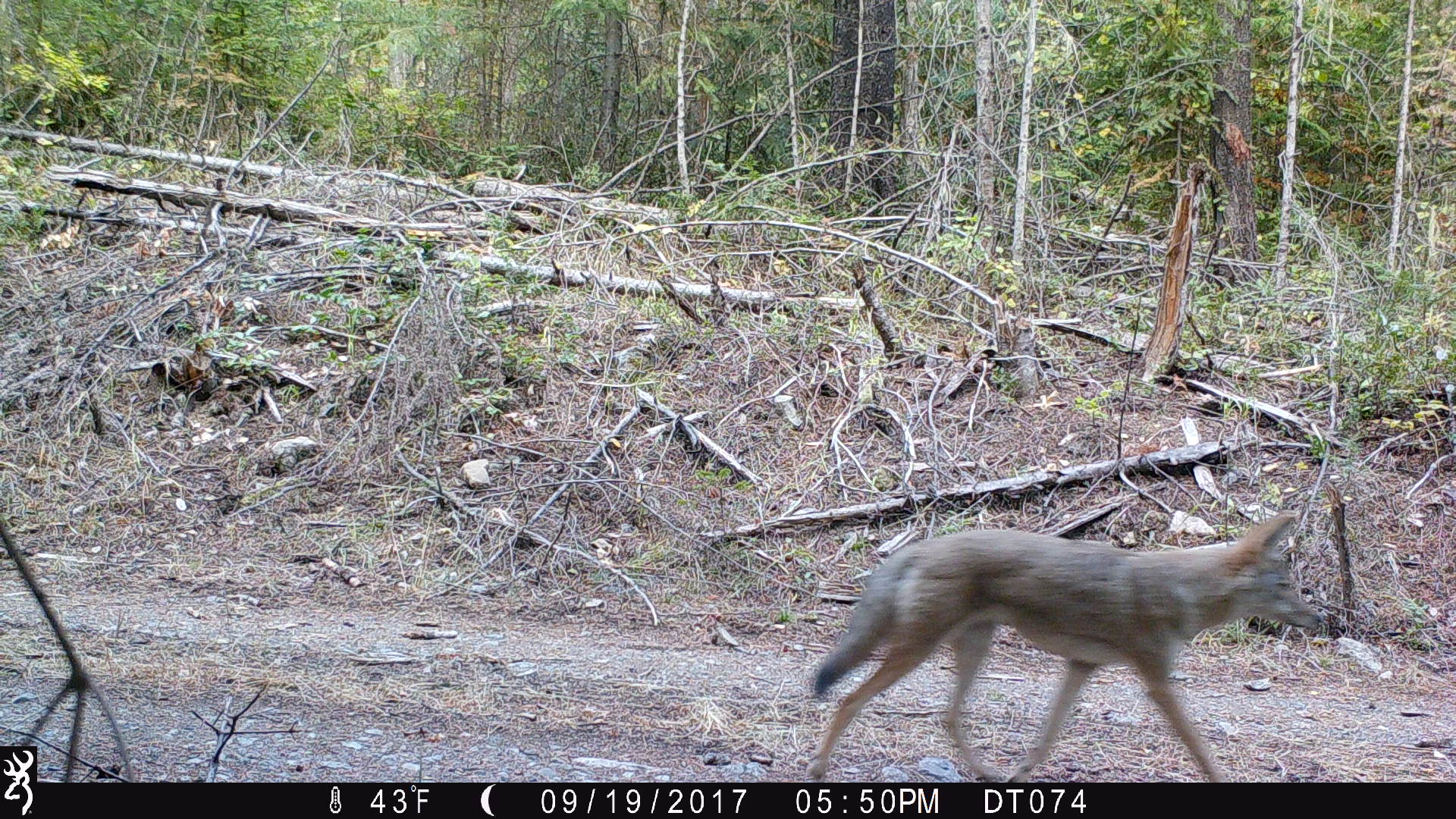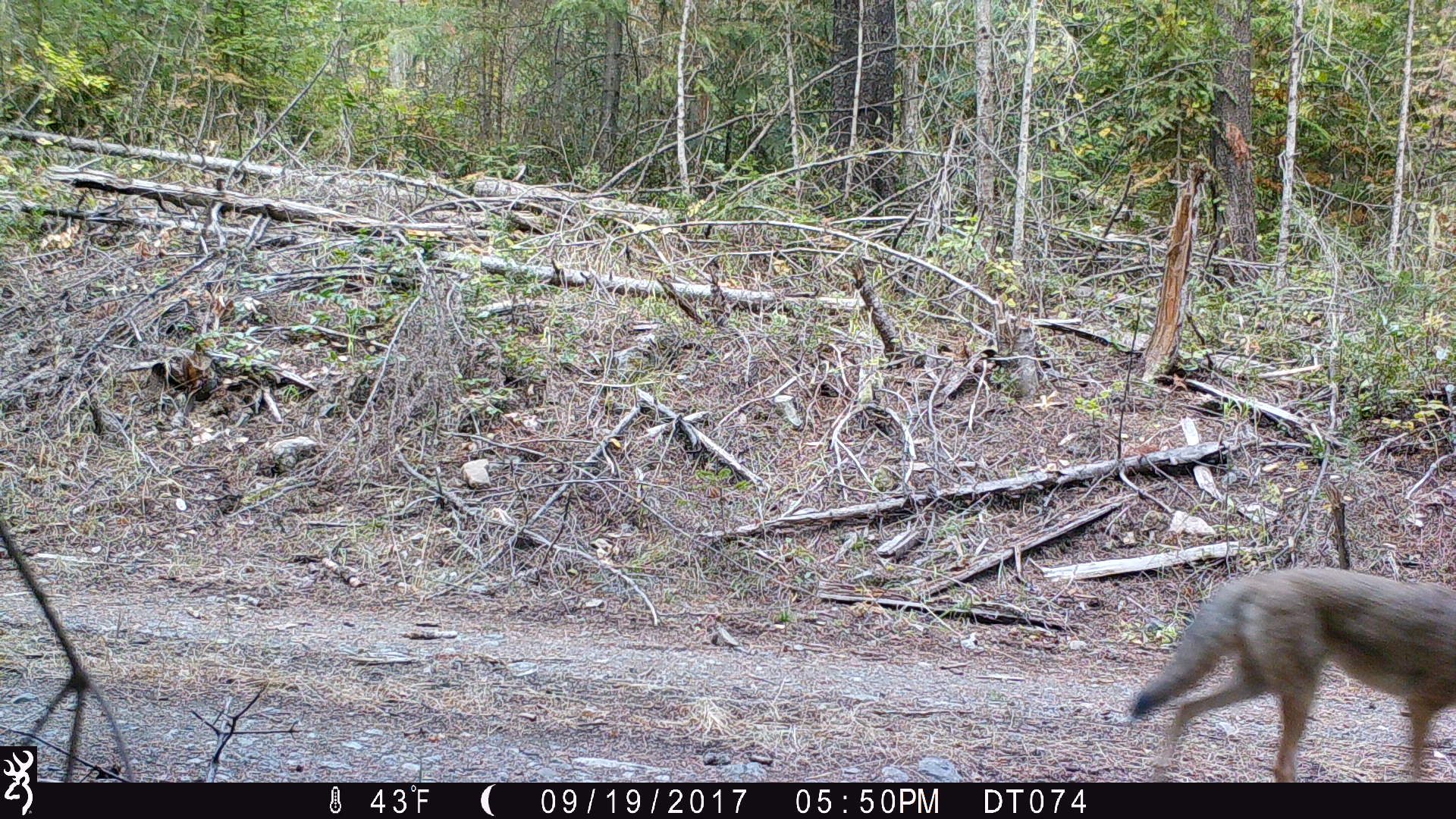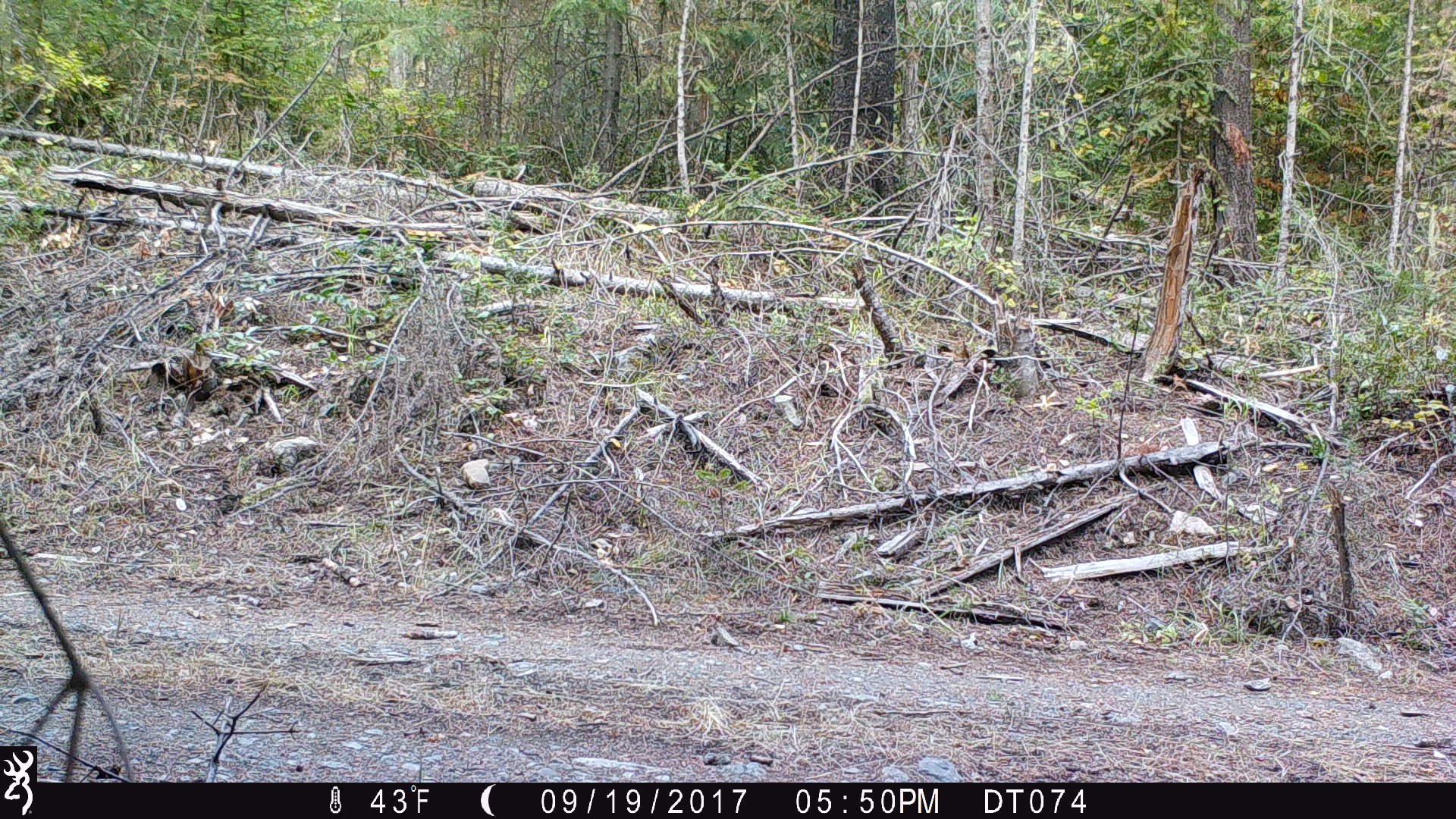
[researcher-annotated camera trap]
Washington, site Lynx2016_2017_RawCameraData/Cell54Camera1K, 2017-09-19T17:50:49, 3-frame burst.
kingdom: Animalia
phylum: Chordata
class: Mammalia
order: Carnivora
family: Canidae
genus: Canis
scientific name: Canis latrans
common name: coyote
Canis latrans (coyote). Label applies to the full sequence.